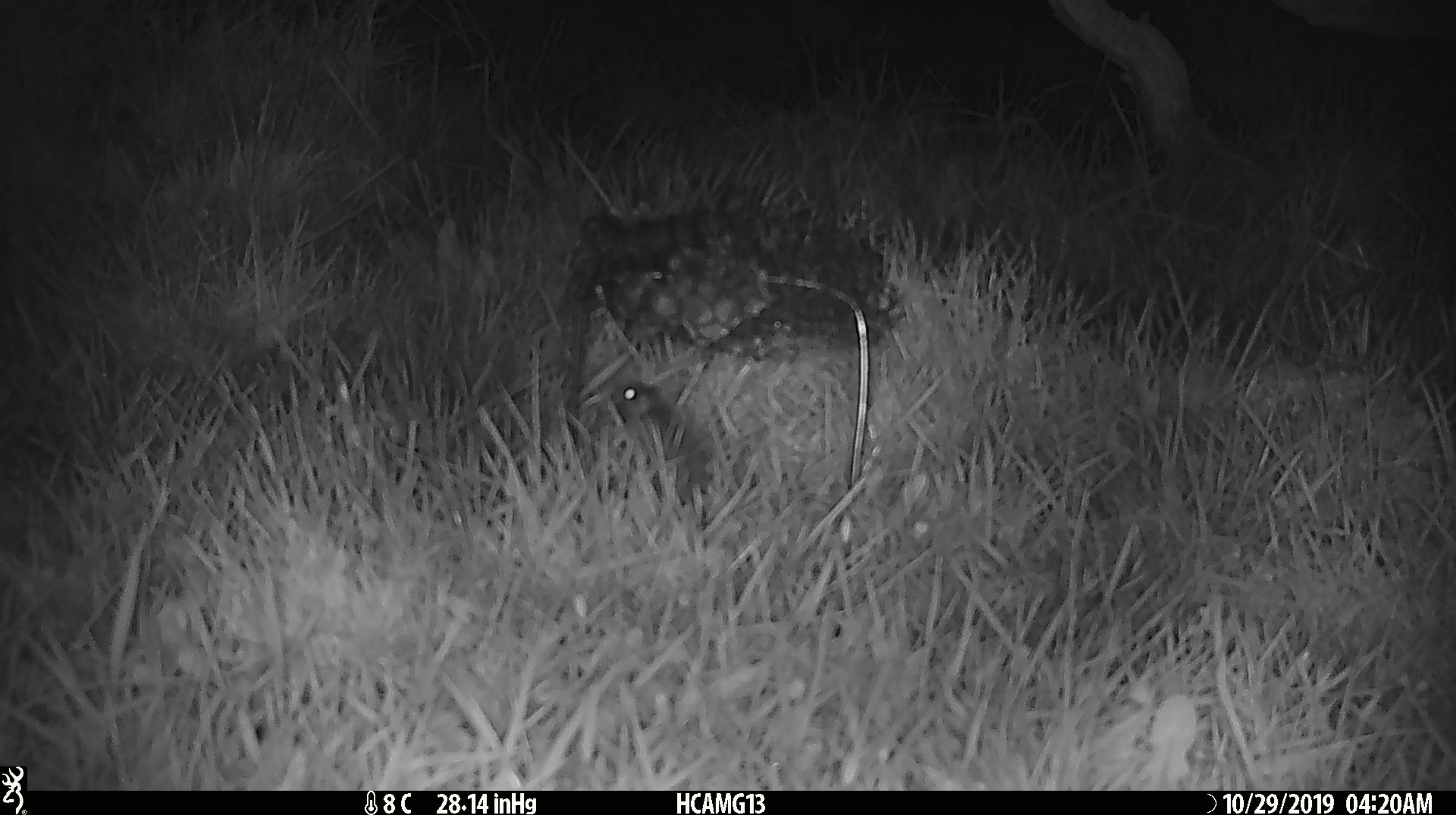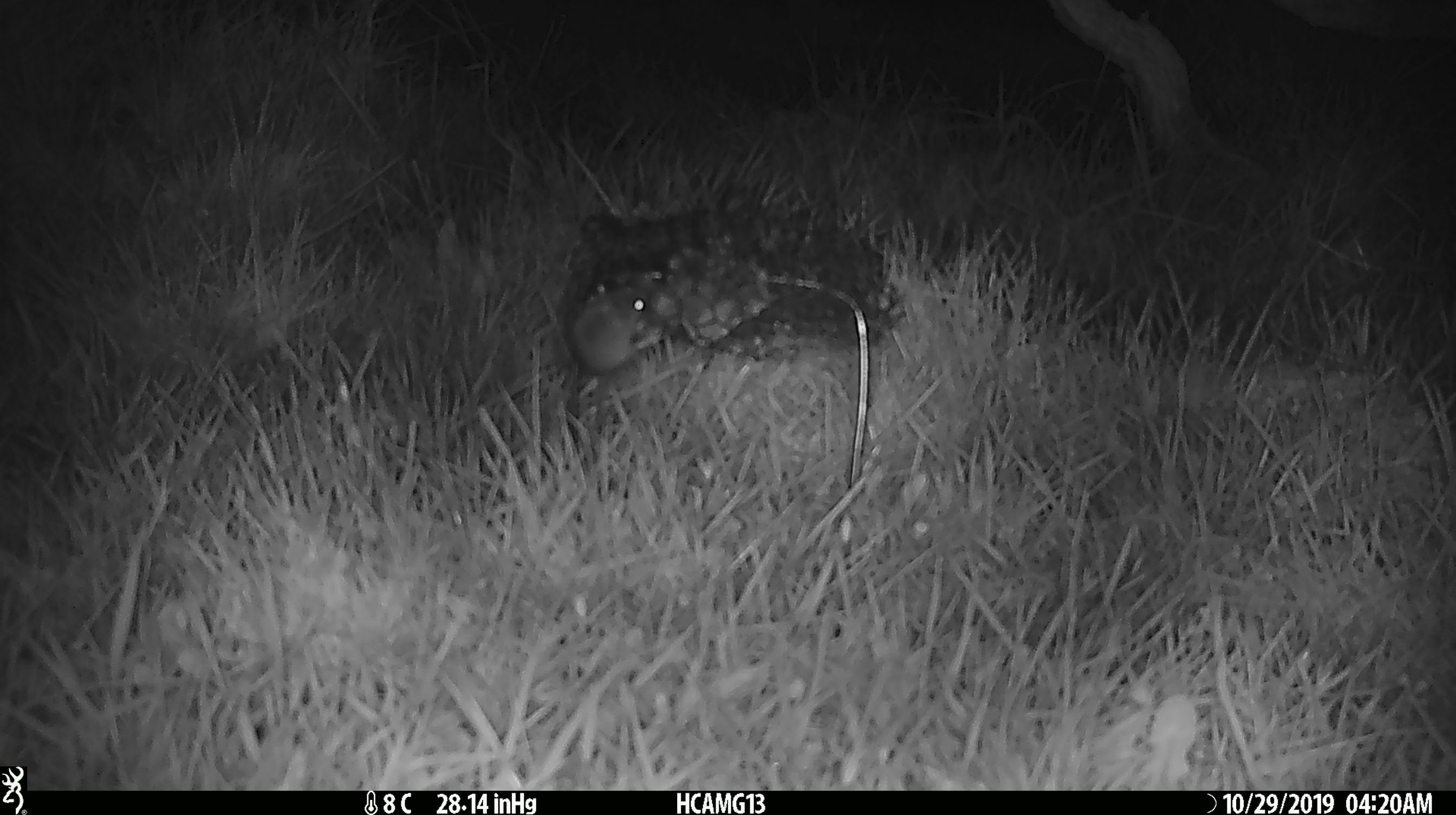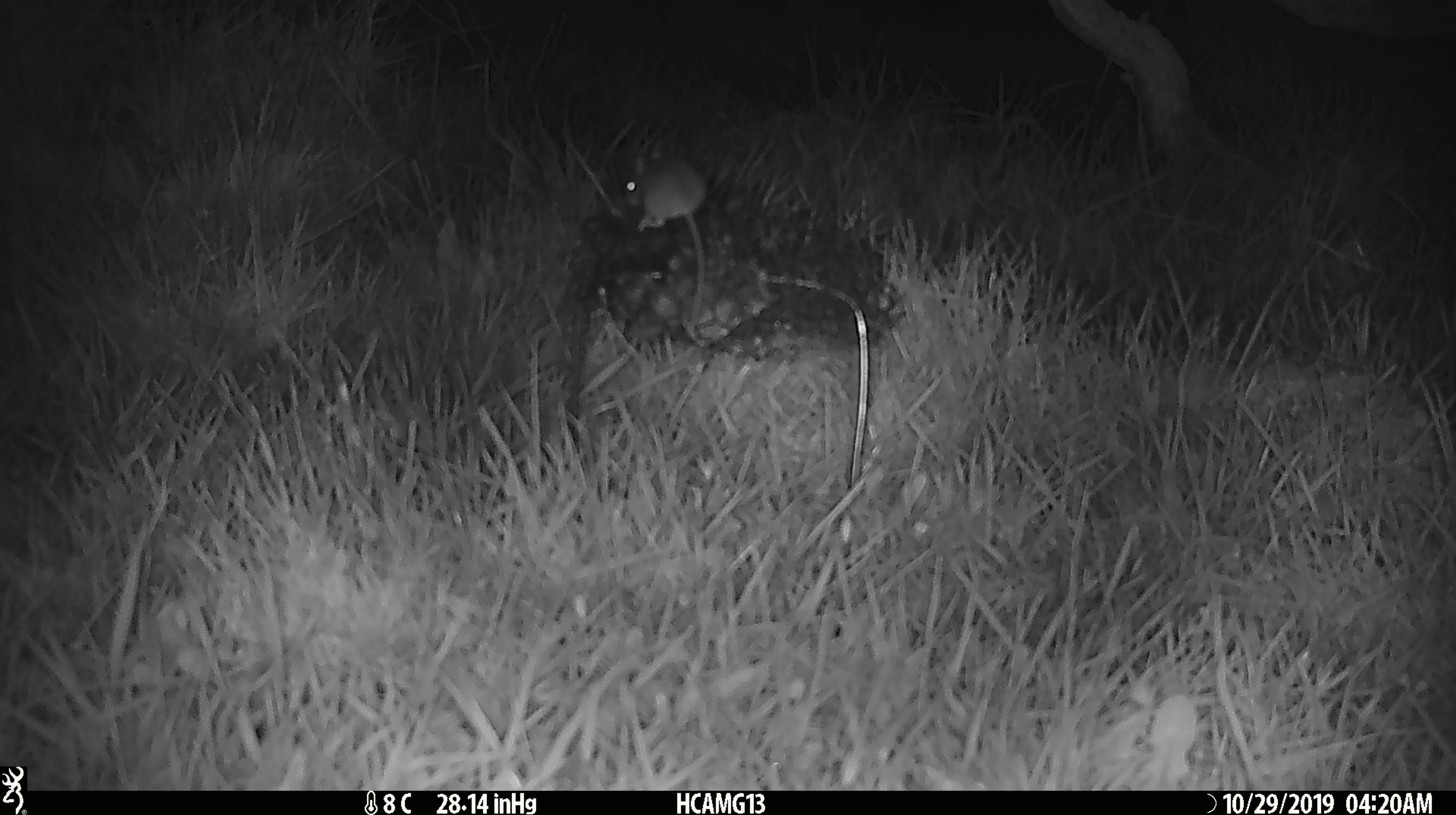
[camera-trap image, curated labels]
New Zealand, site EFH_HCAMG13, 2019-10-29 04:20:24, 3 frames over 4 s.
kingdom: Animalia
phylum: Chordata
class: Mammalia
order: Rodentia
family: Muridae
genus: Mus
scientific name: Mus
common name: mouse